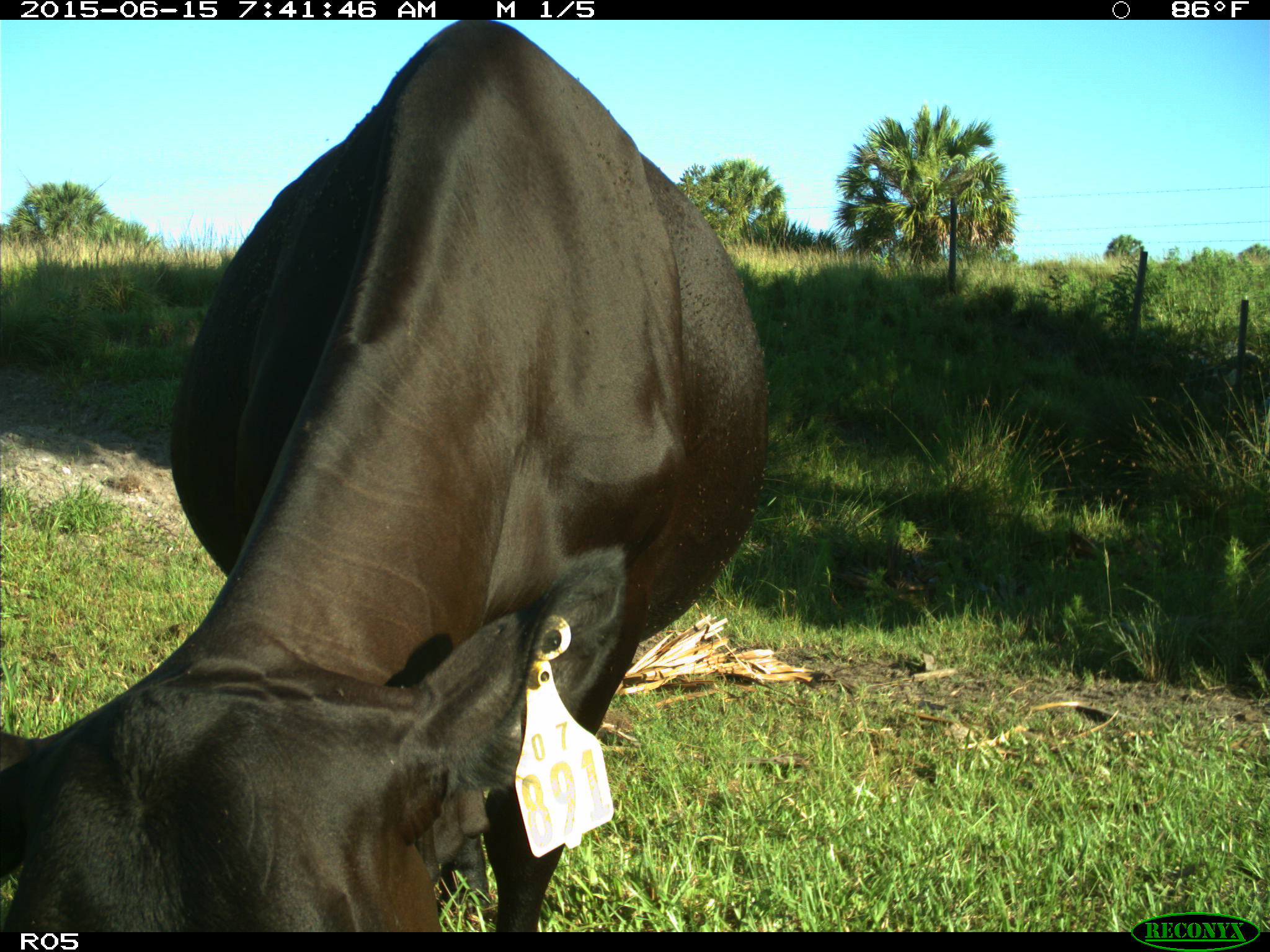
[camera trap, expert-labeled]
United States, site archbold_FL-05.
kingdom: Animalia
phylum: Chordata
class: Mammalia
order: Artiodactyla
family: Bovidae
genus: Bos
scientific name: Bos taurus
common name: domestic cow